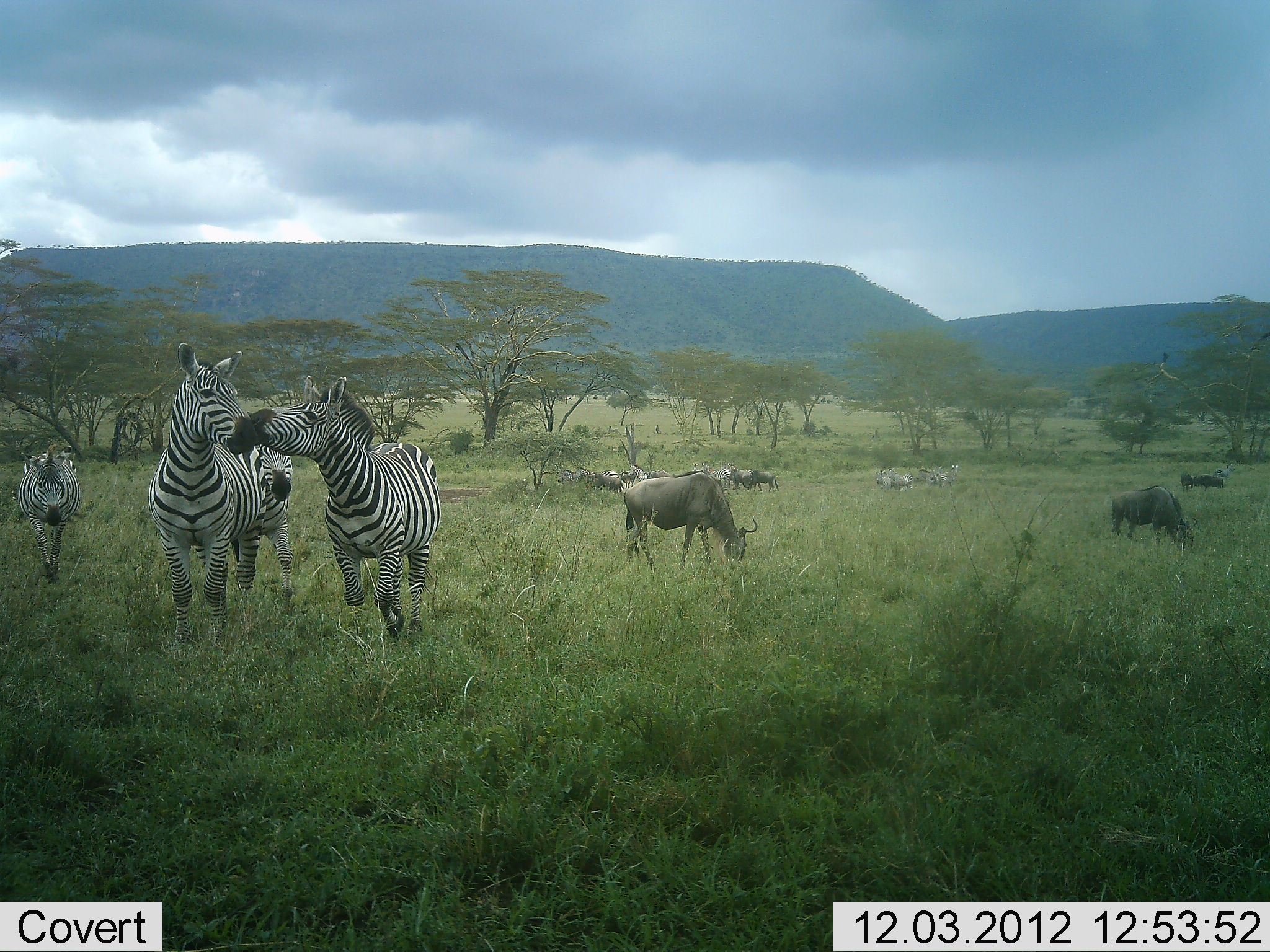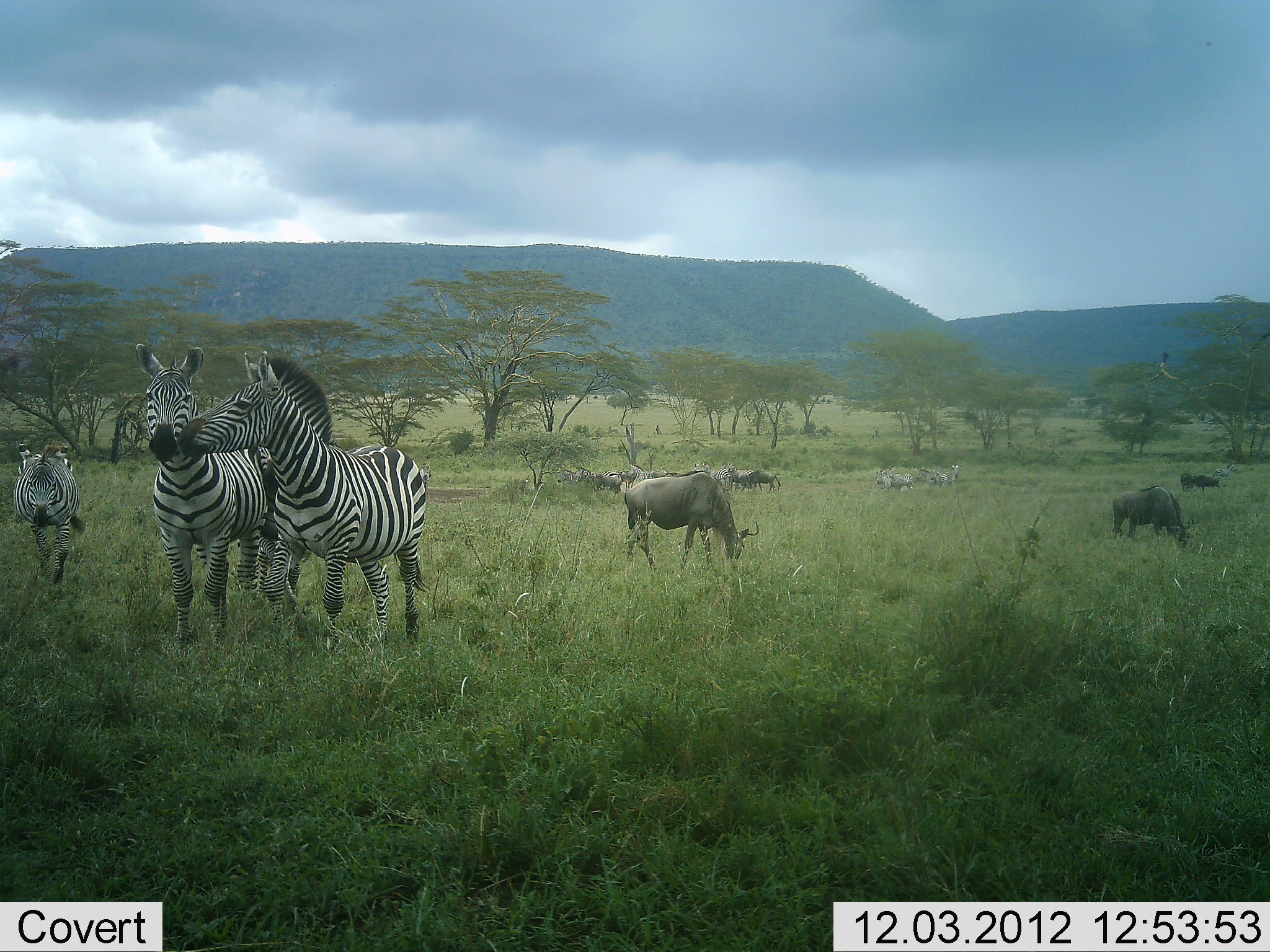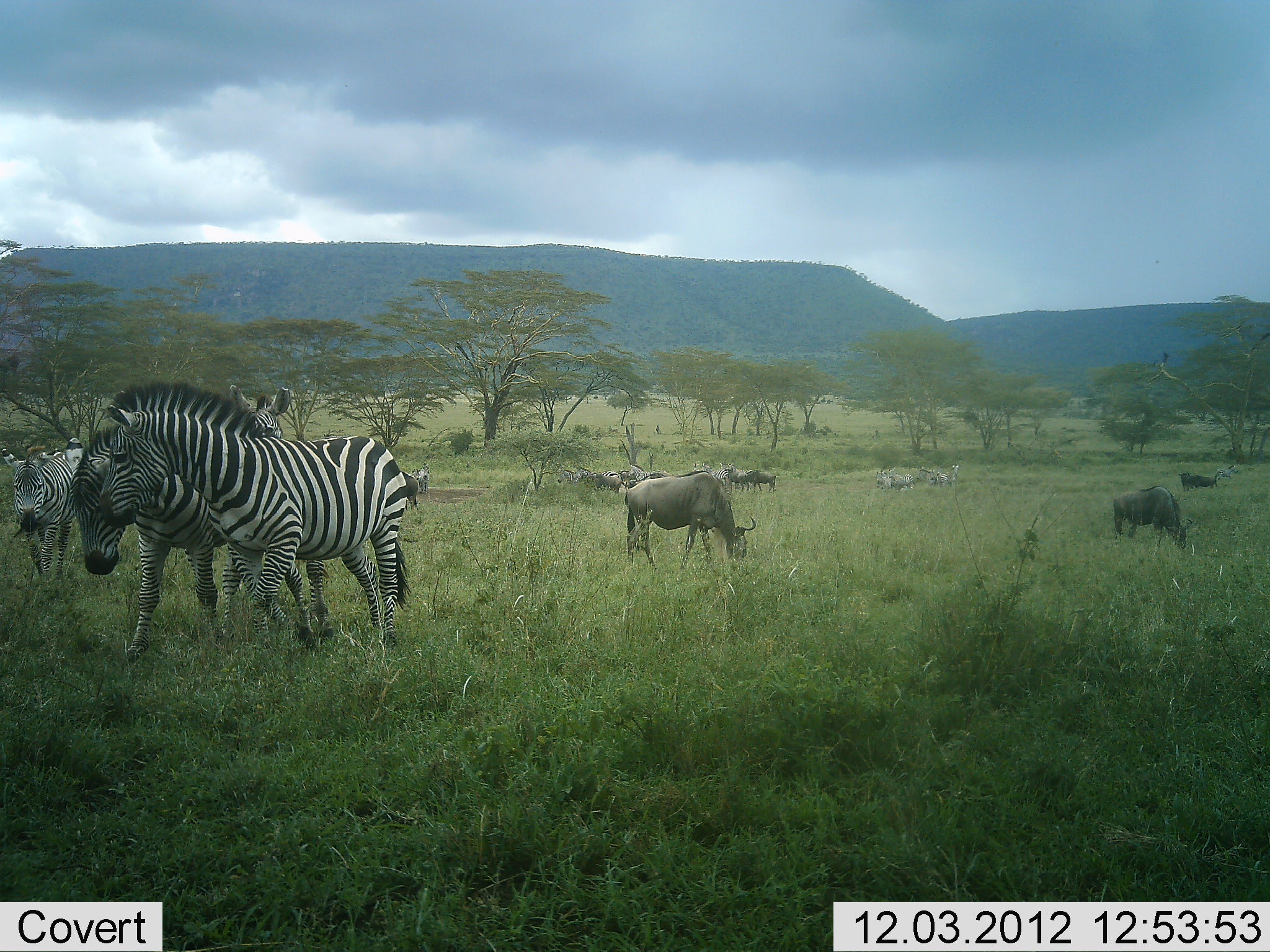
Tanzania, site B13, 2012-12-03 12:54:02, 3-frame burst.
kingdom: Animalia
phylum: Chordata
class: Mammalia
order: Artiodactyla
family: Bovidae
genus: Connochaetes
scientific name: Connochaetes taurinus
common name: blue wildebeest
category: wildebeest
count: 10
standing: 10%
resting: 0%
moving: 0%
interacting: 0%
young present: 0%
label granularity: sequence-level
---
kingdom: Animalia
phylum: Chordata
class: Mammalia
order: Perissodactyla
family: Equidae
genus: Equus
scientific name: Equus quagga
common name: plains zebra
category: zebra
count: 3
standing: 25%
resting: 0%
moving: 75%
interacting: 69%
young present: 12%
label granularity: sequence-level